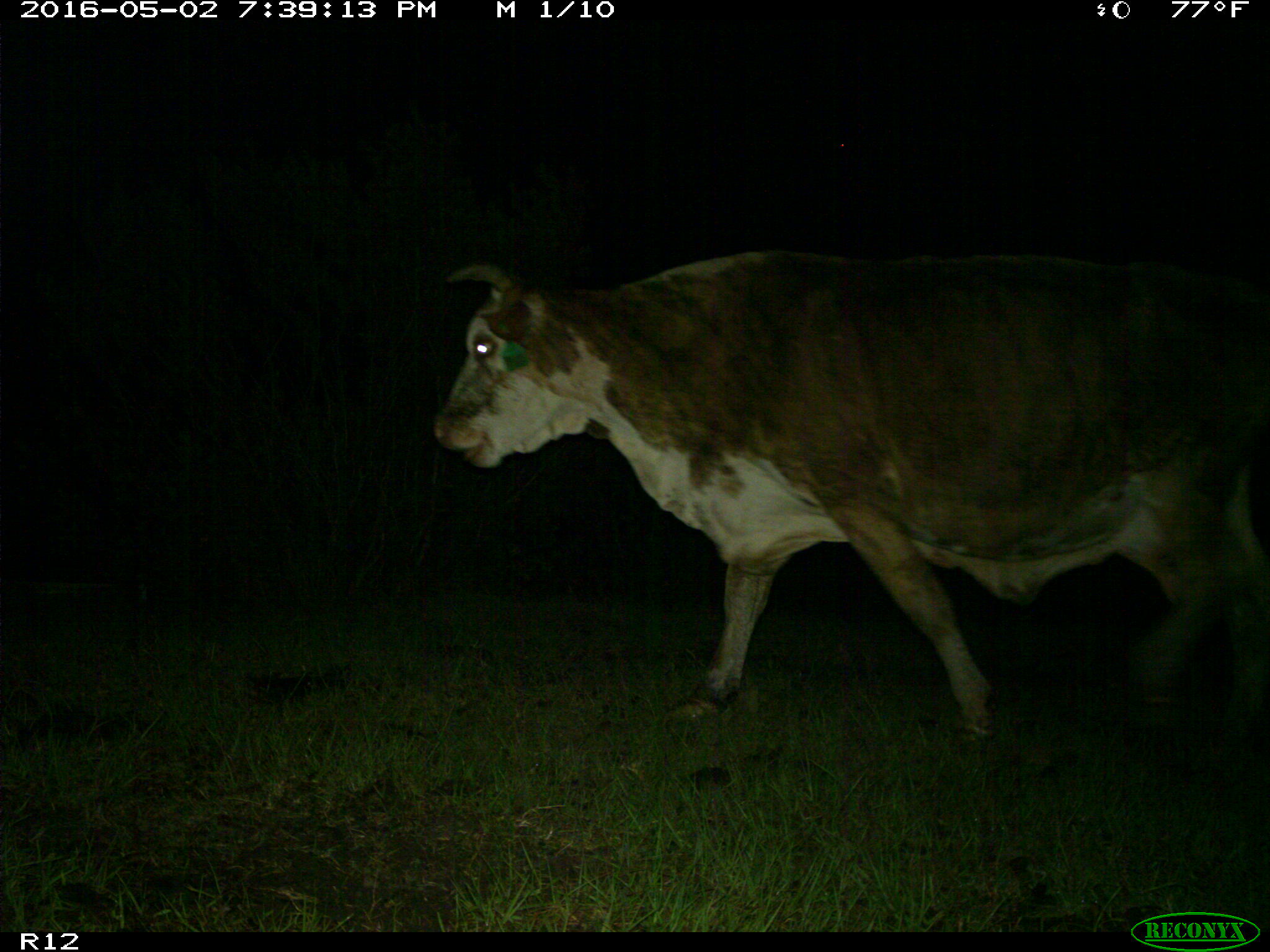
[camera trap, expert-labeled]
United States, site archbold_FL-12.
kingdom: Animalia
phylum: Chordata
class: Mammalia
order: Artiodactyla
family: Bovidae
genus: Bos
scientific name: Bos taurus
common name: domestic cow